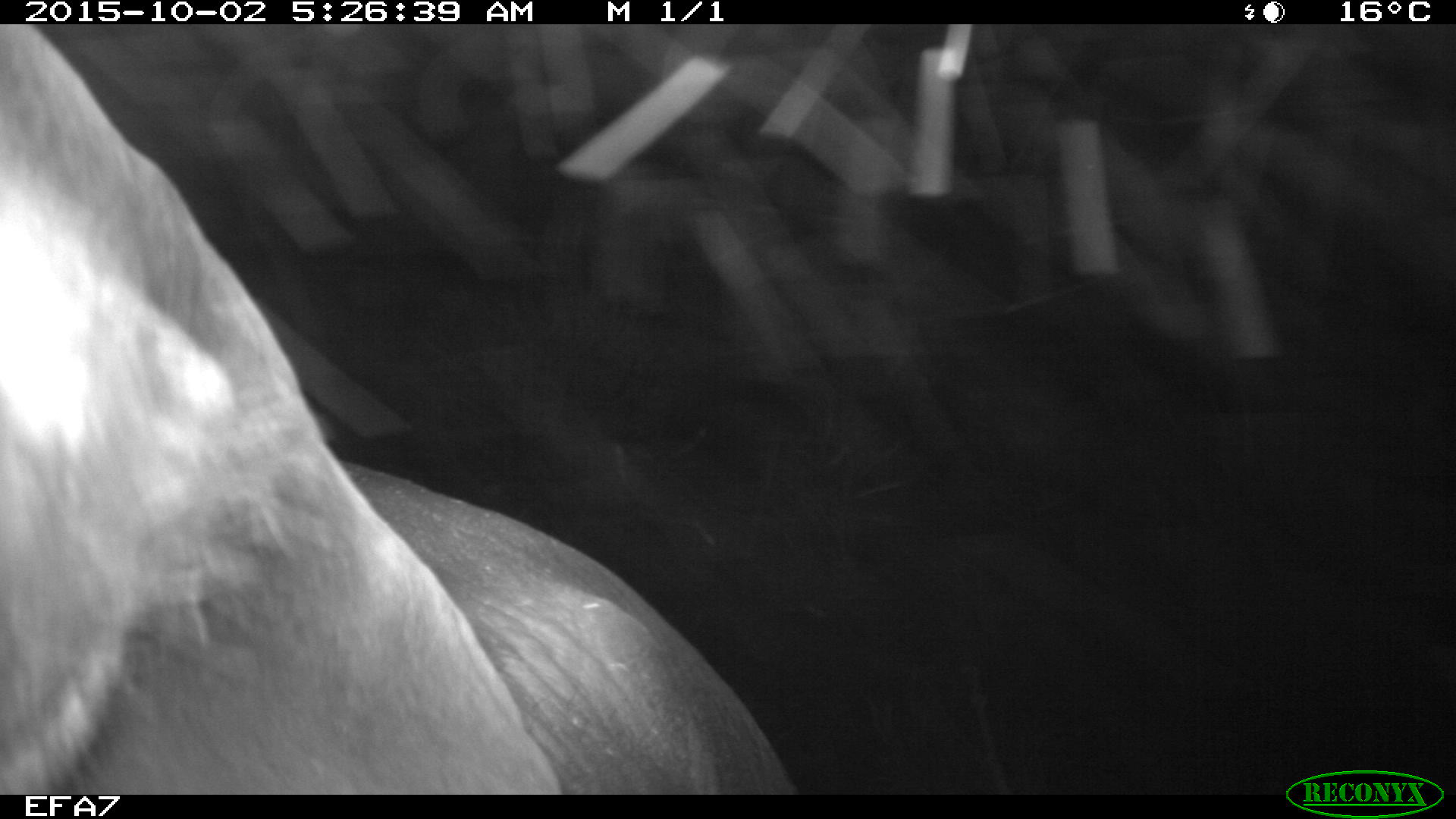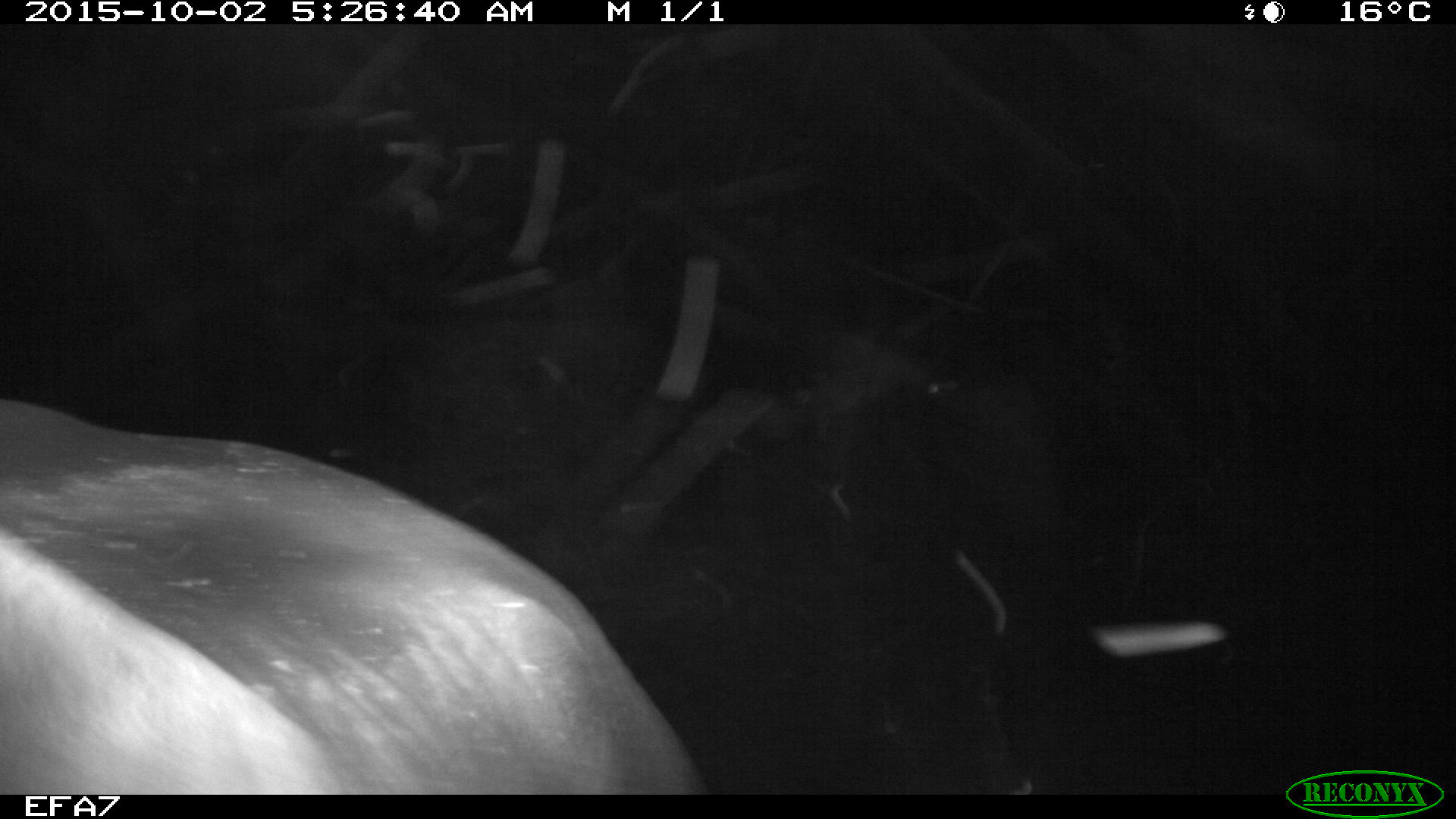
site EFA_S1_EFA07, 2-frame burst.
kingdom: Animalia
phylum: Chordata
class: Mammalia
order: Proboscidea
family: Elephantidae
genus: Loxodonta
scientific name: Loxodonta africana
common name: african bush elephant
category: elephant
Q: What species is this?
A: Elephant (african bush elephant) (Loxodonta africana).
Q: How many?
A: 1.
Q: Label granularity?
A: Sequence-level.